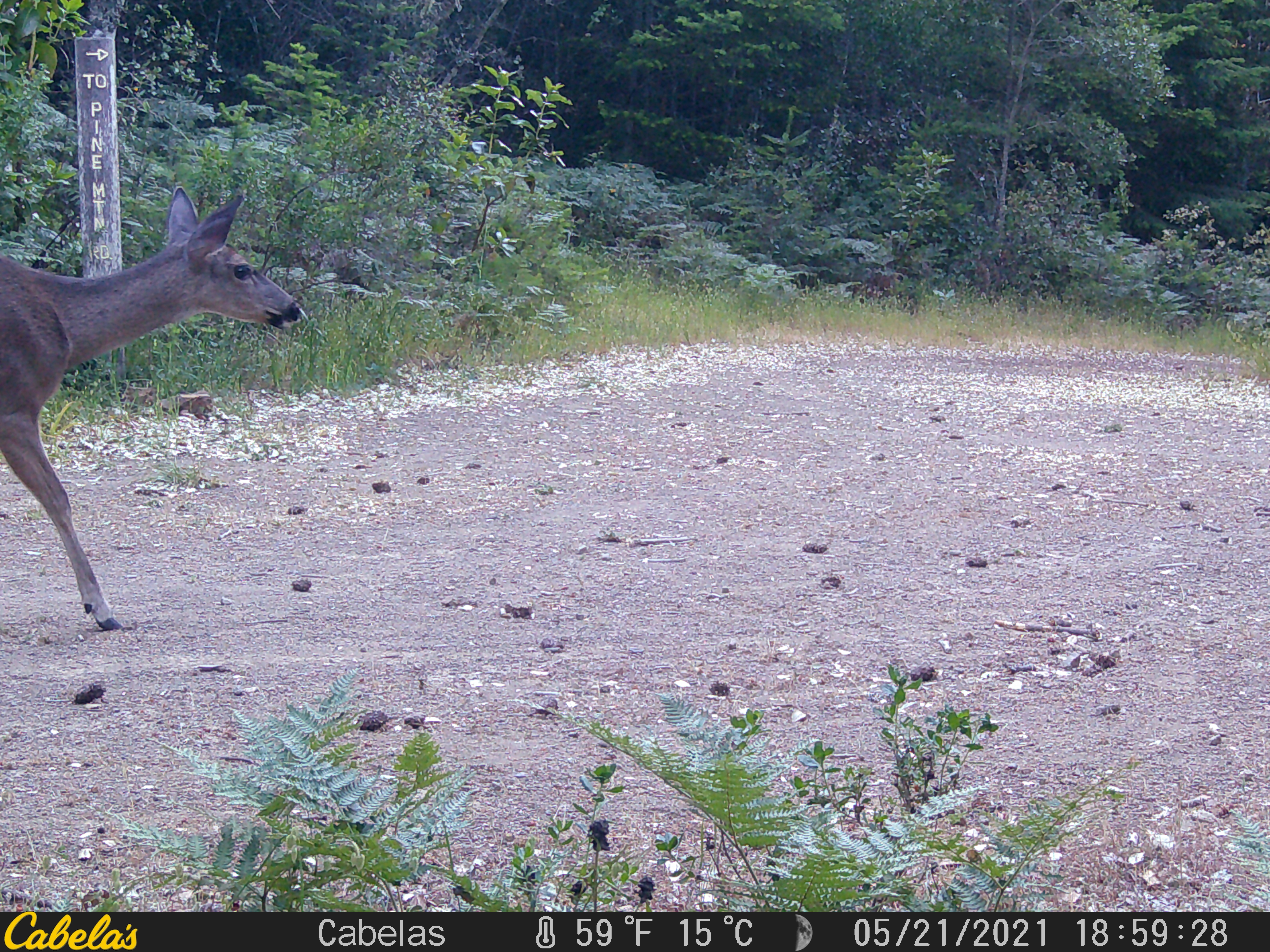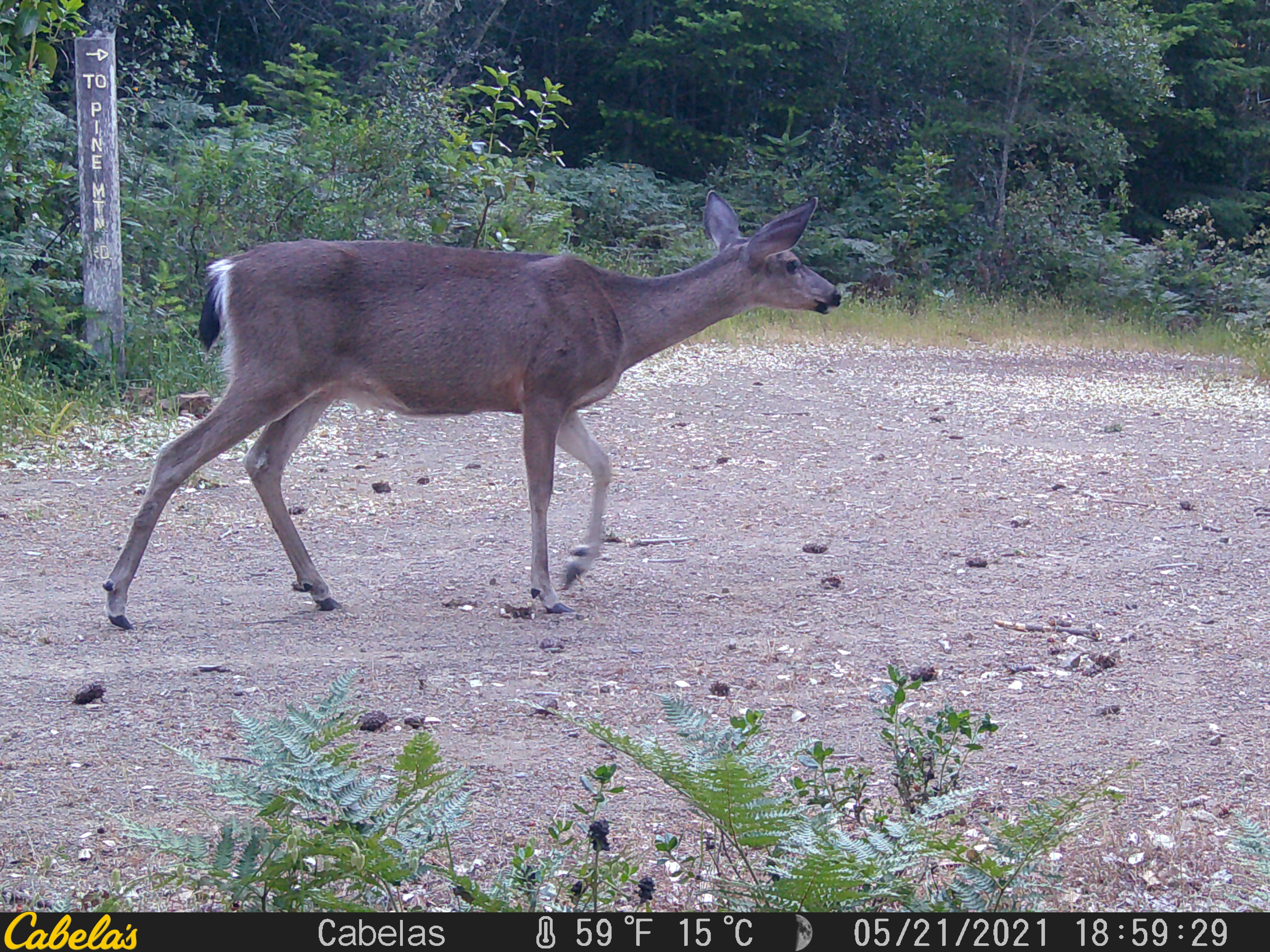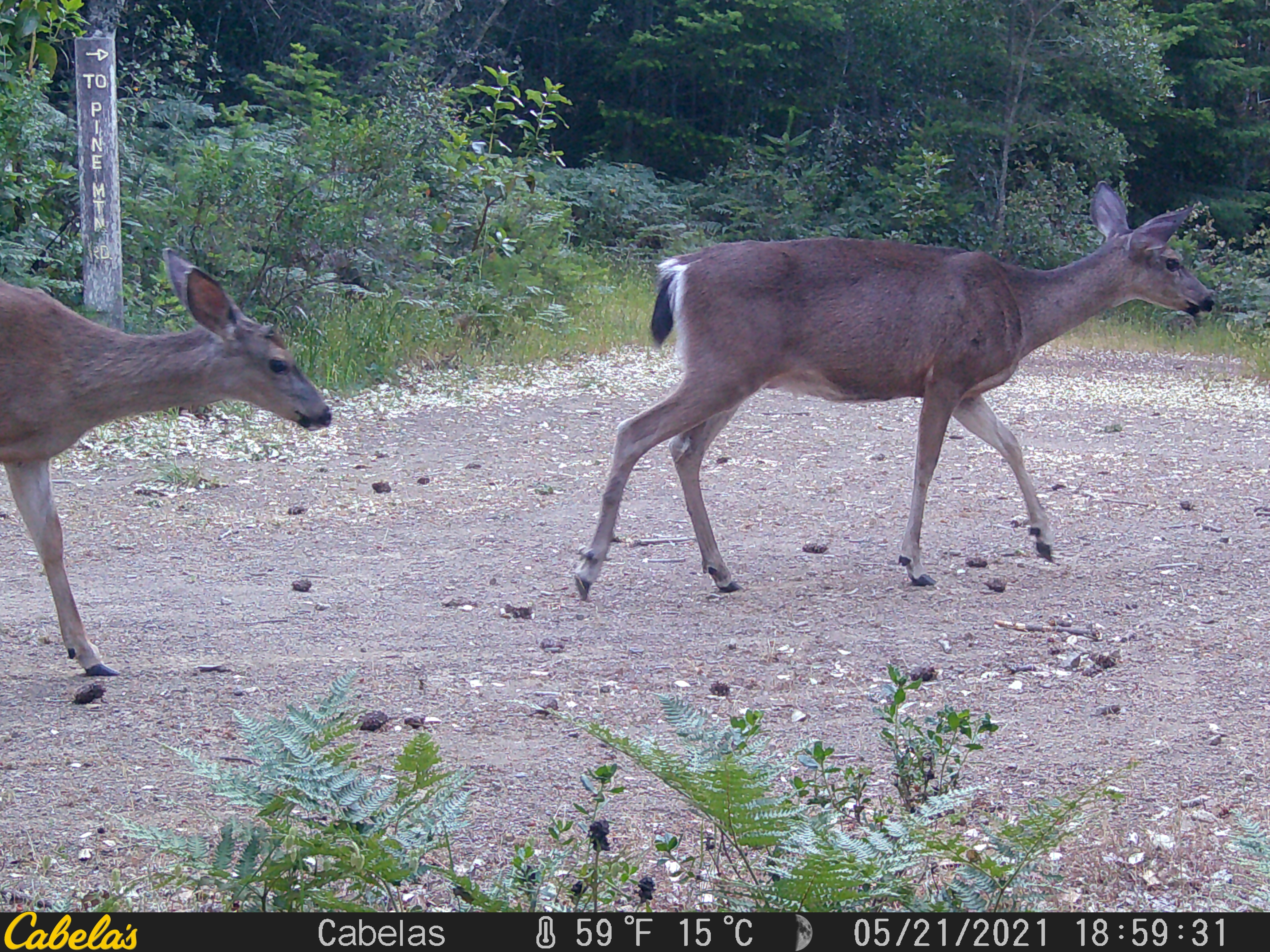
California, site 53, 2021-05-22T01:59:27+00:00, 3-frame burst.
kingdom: Animalia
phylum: Chordata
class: Mammalia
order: Artiodactyla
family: Cervidae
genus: Odocoileus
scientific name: Odocoileus hemionus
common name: mule deer